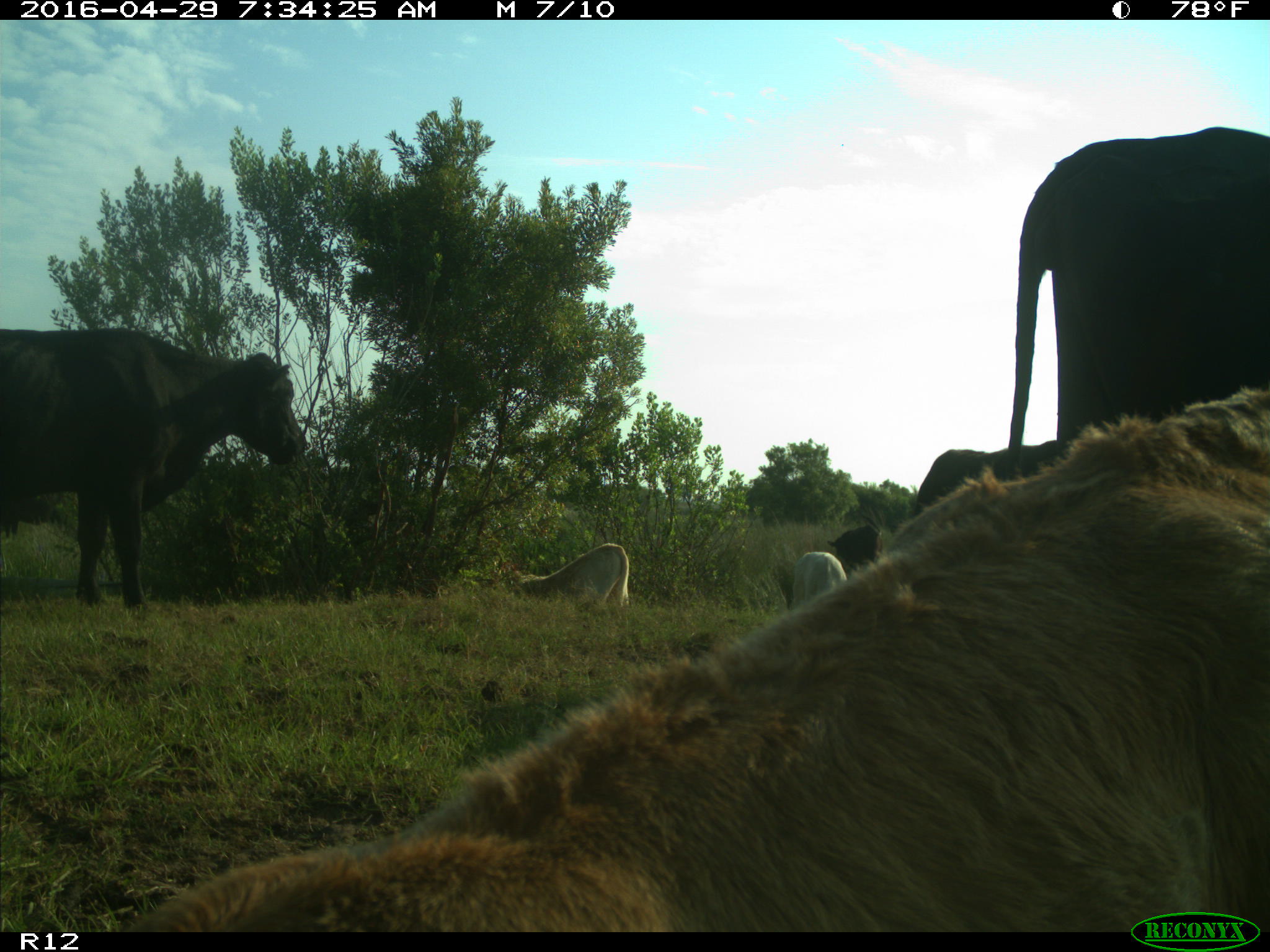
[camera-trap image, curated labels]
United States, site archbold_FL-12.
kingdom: Animalia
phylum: Chordata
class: Mammalia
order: Artiodactyla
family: Bovidae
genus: Bos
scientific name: Bos taurus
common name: domestic cow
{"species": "Bos taurus (domestic cow)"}